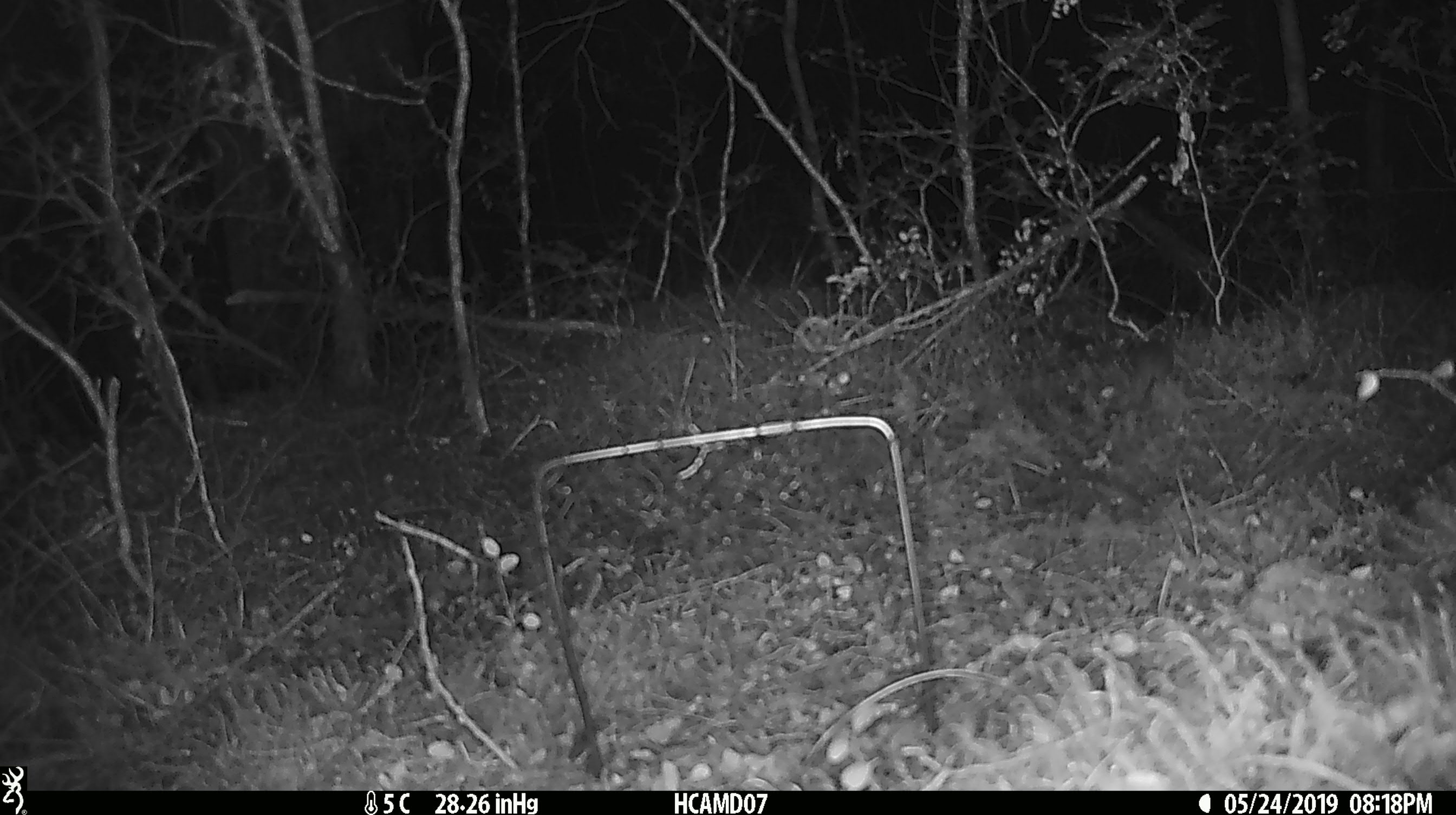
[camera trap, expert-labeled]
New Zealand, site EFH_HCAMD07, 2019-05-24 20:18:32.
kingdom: Animalia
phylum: Chordata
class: Mammalia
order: Rodentia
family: Muridae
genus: Mus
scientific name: Mus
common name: mouse